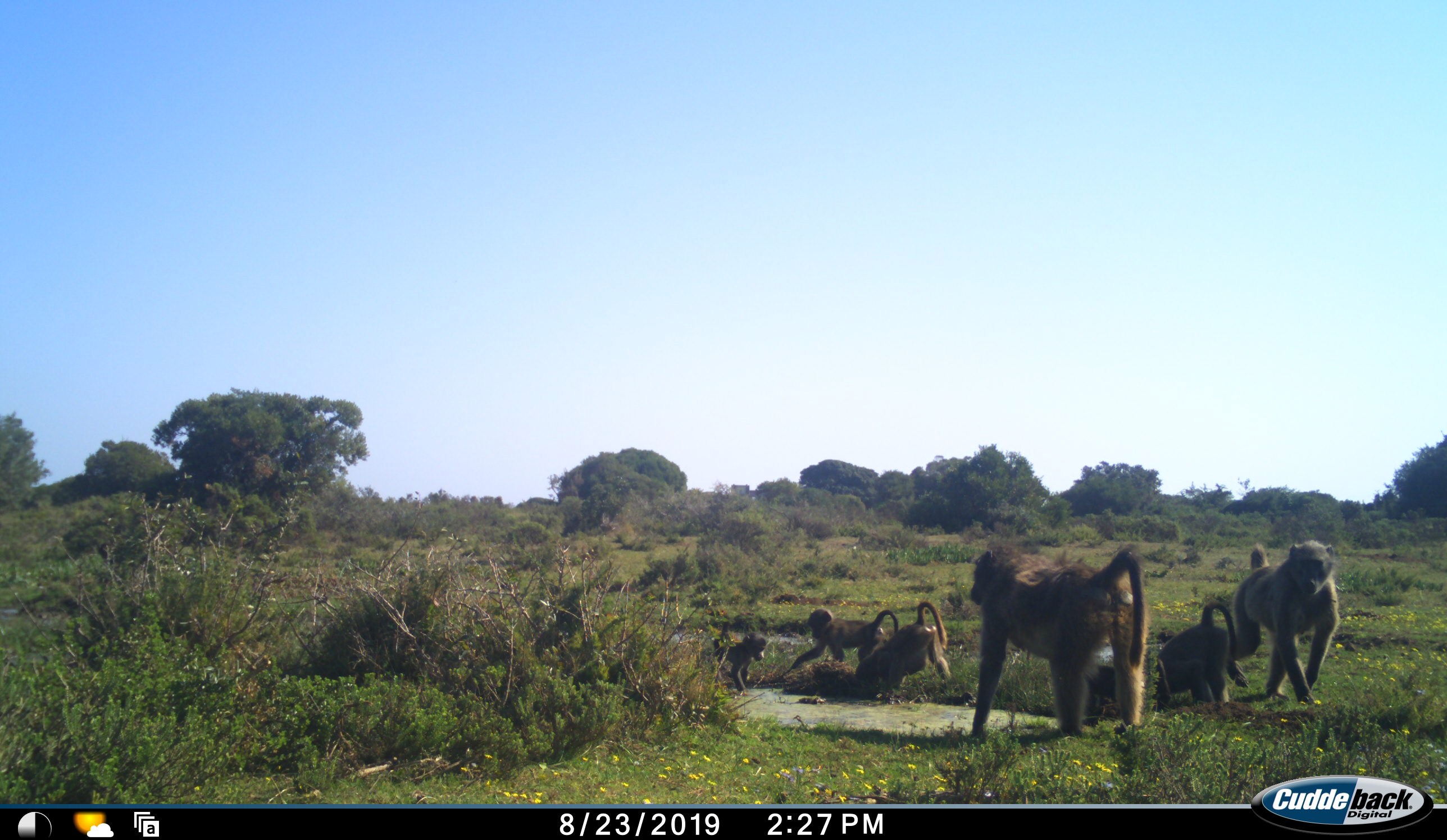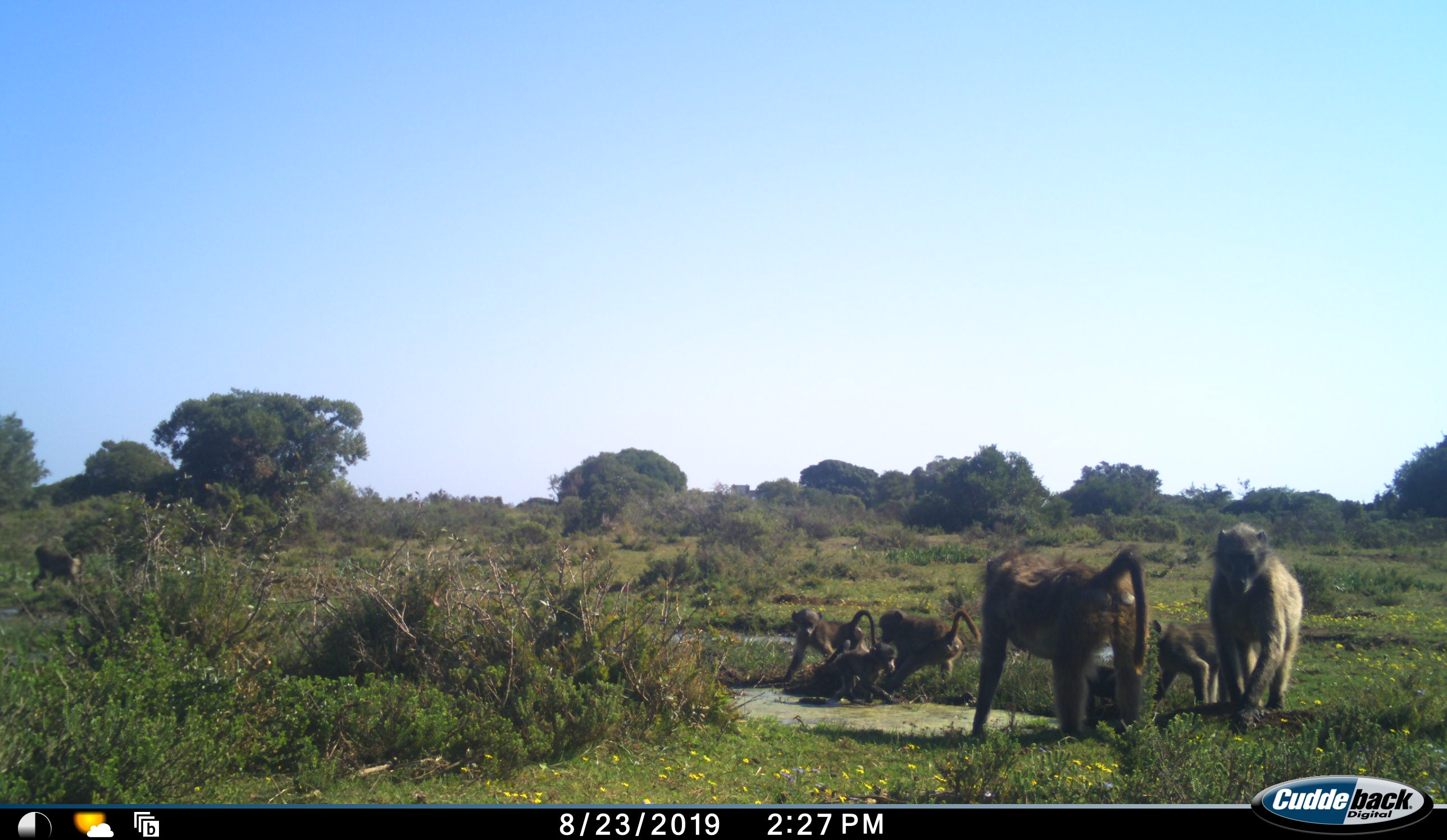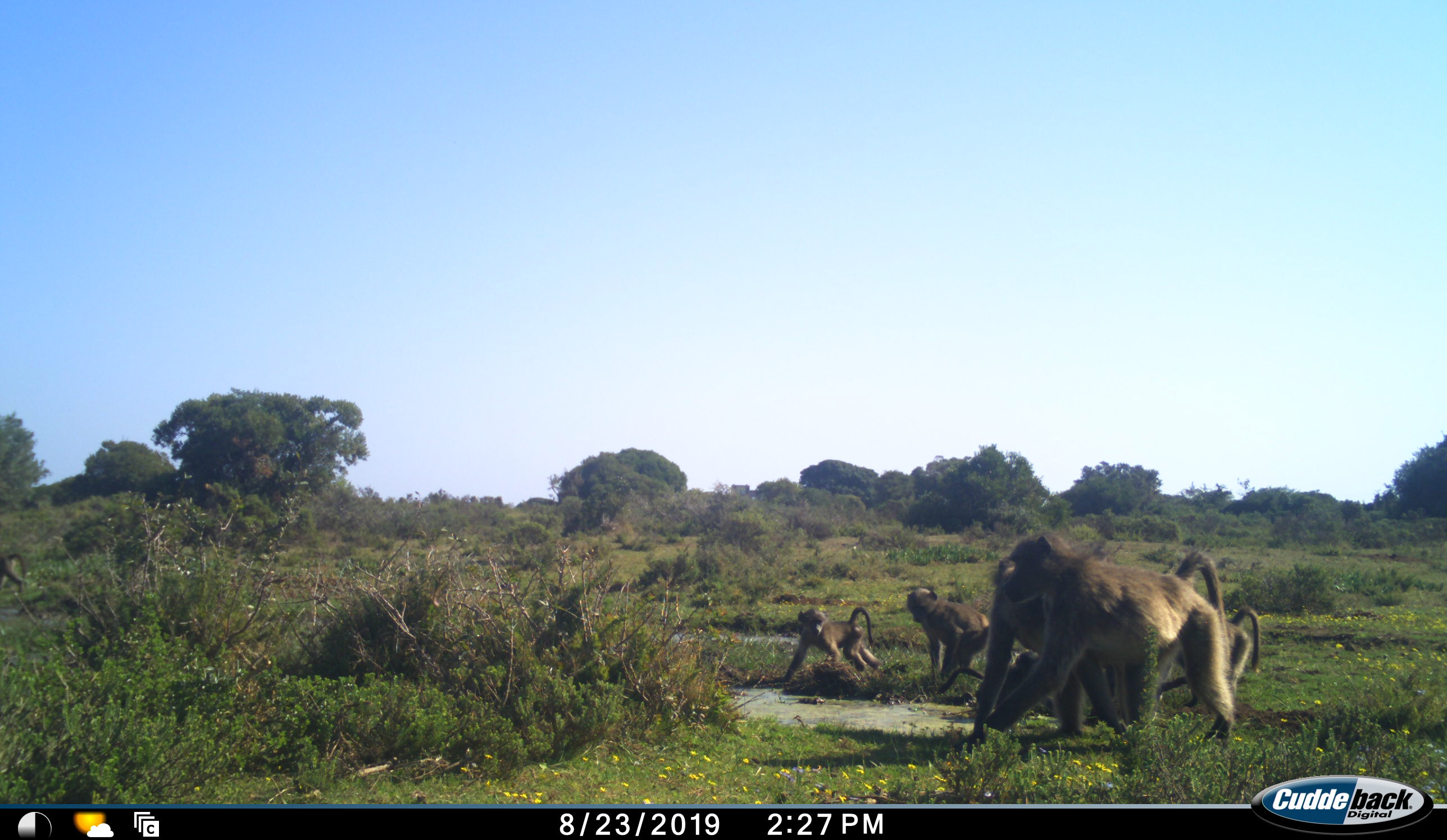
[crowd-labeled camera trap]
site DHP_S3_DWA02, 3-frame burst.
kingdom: Animalia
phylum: Chordata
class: Mammalia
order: Primates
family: Cercopithecidae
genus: Papio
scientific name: Papio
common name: baboon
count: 7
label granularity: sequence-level